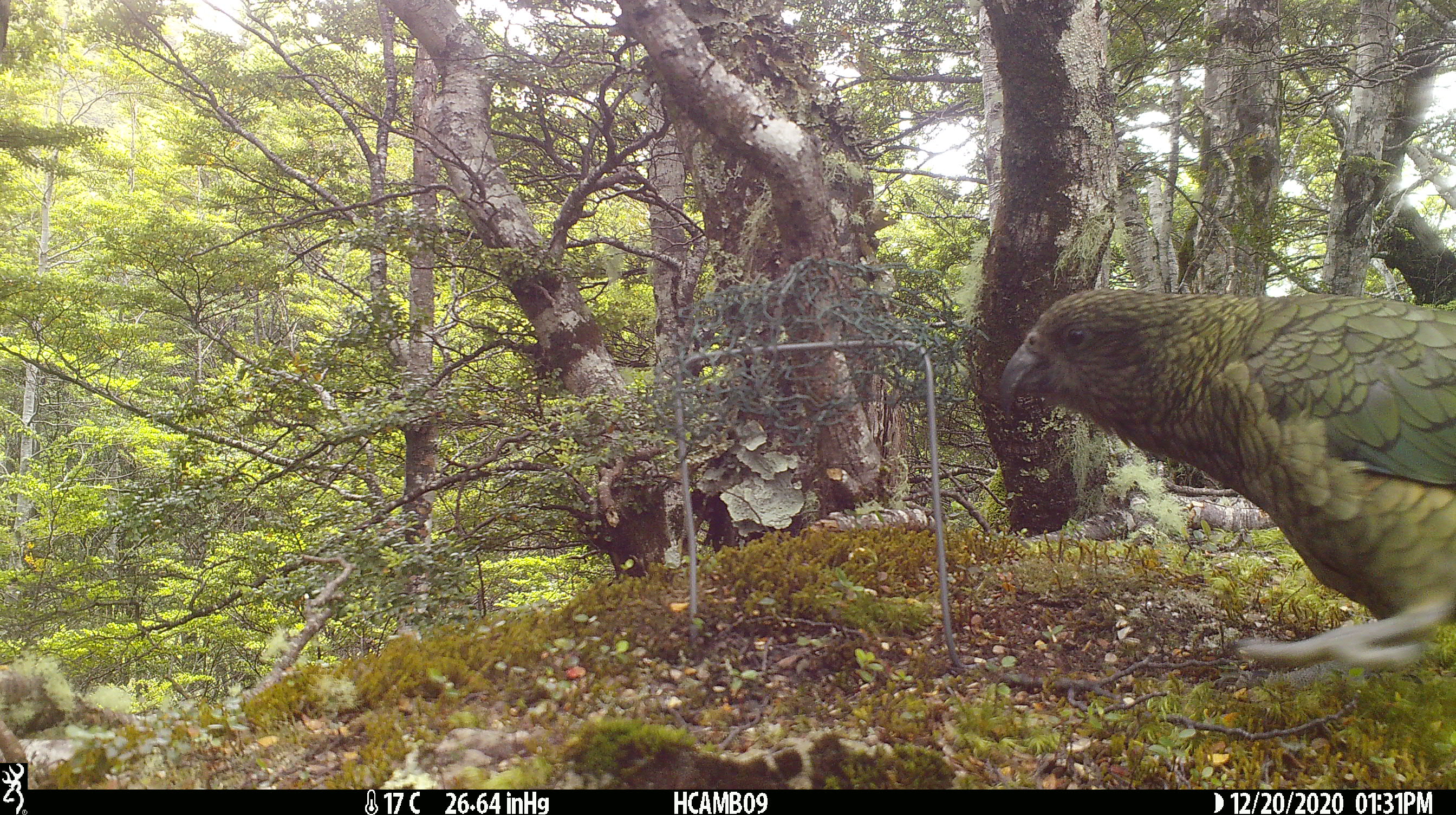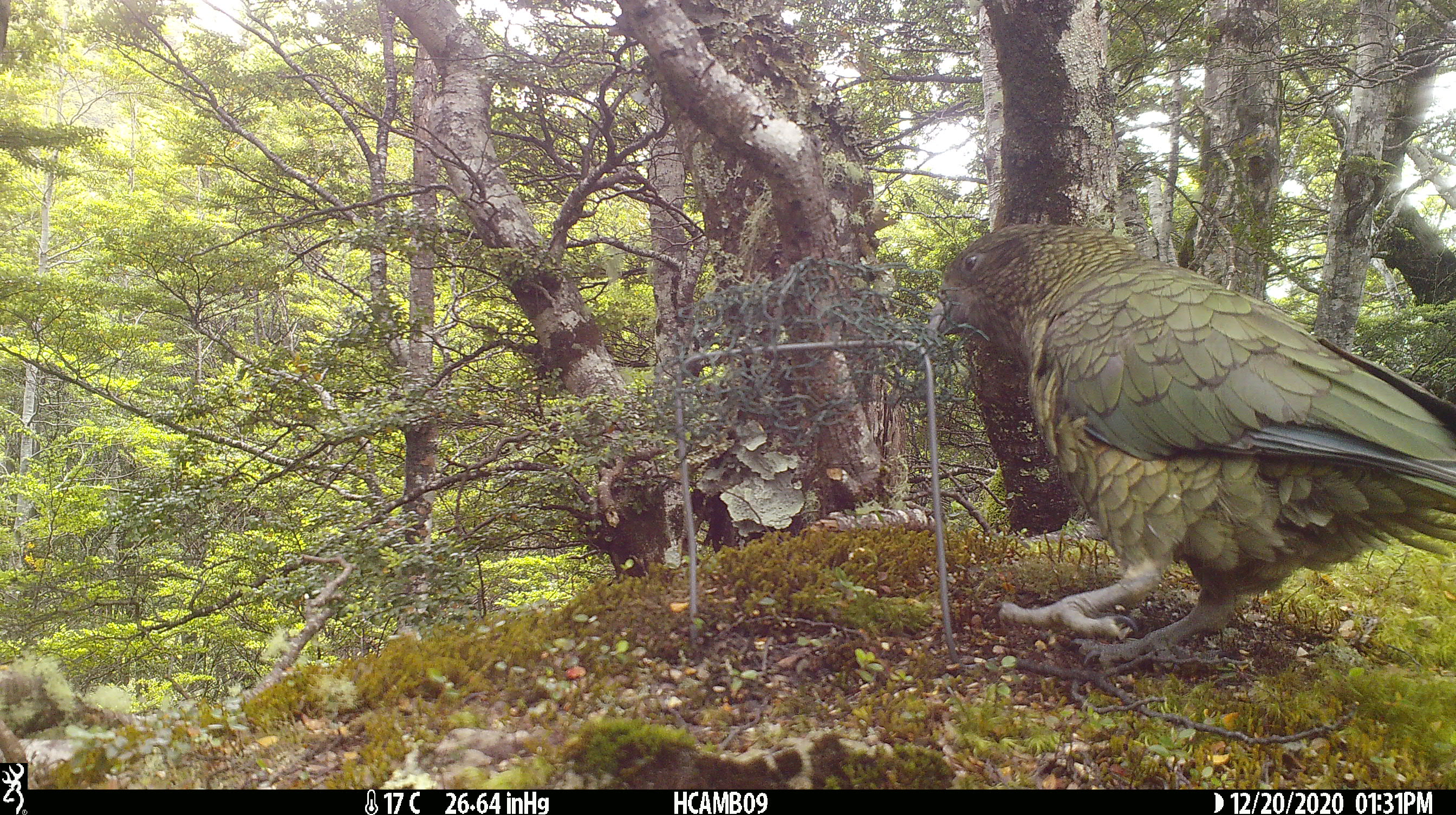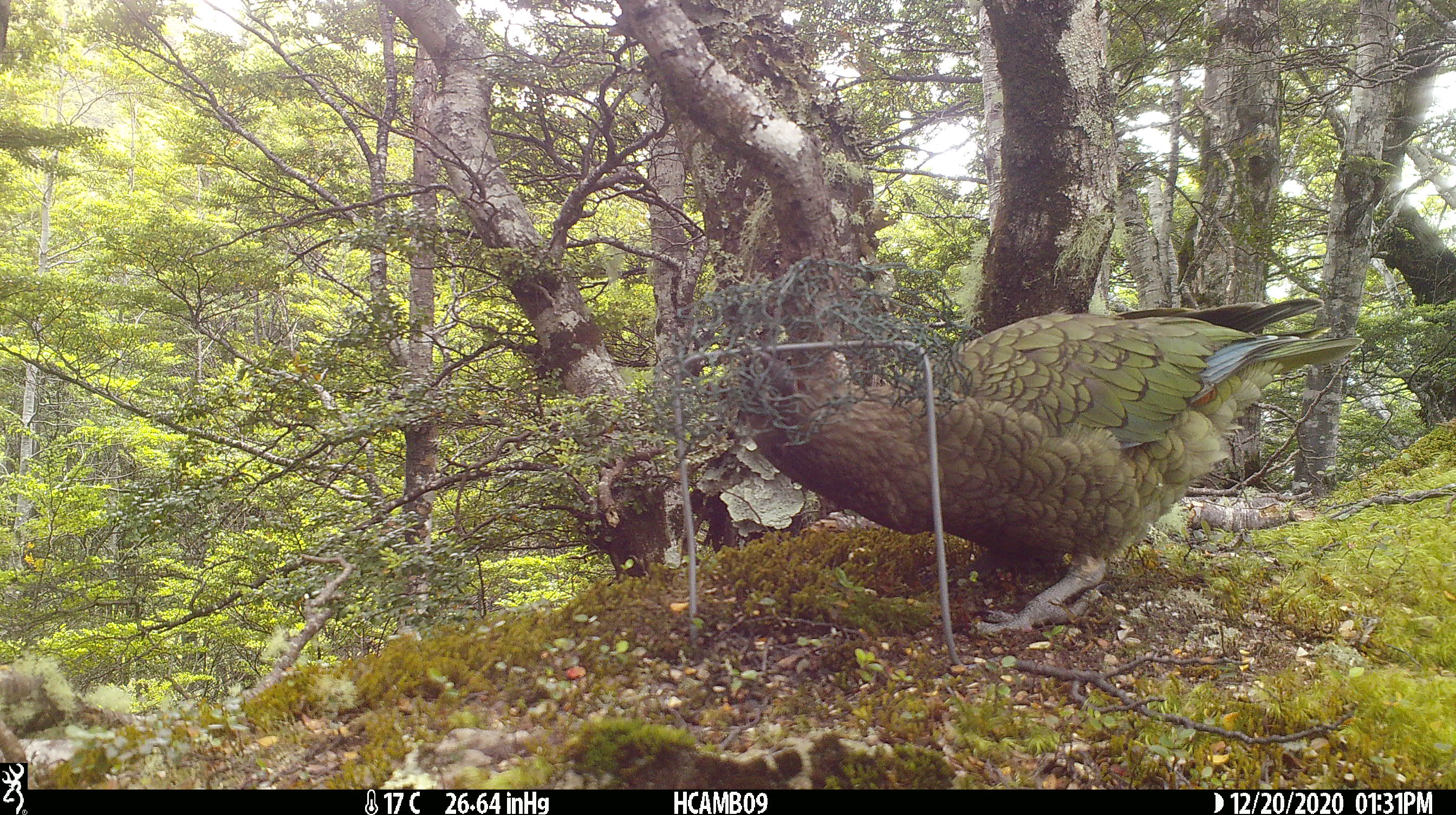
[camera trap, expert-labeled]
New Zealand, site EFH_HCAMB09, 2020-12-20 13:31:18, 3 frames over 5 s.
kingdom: Animalia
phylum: Chordata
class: Aves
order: Psittaciformes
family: Strigopidae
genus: Nestor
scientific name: Nestor notabilis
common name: kea